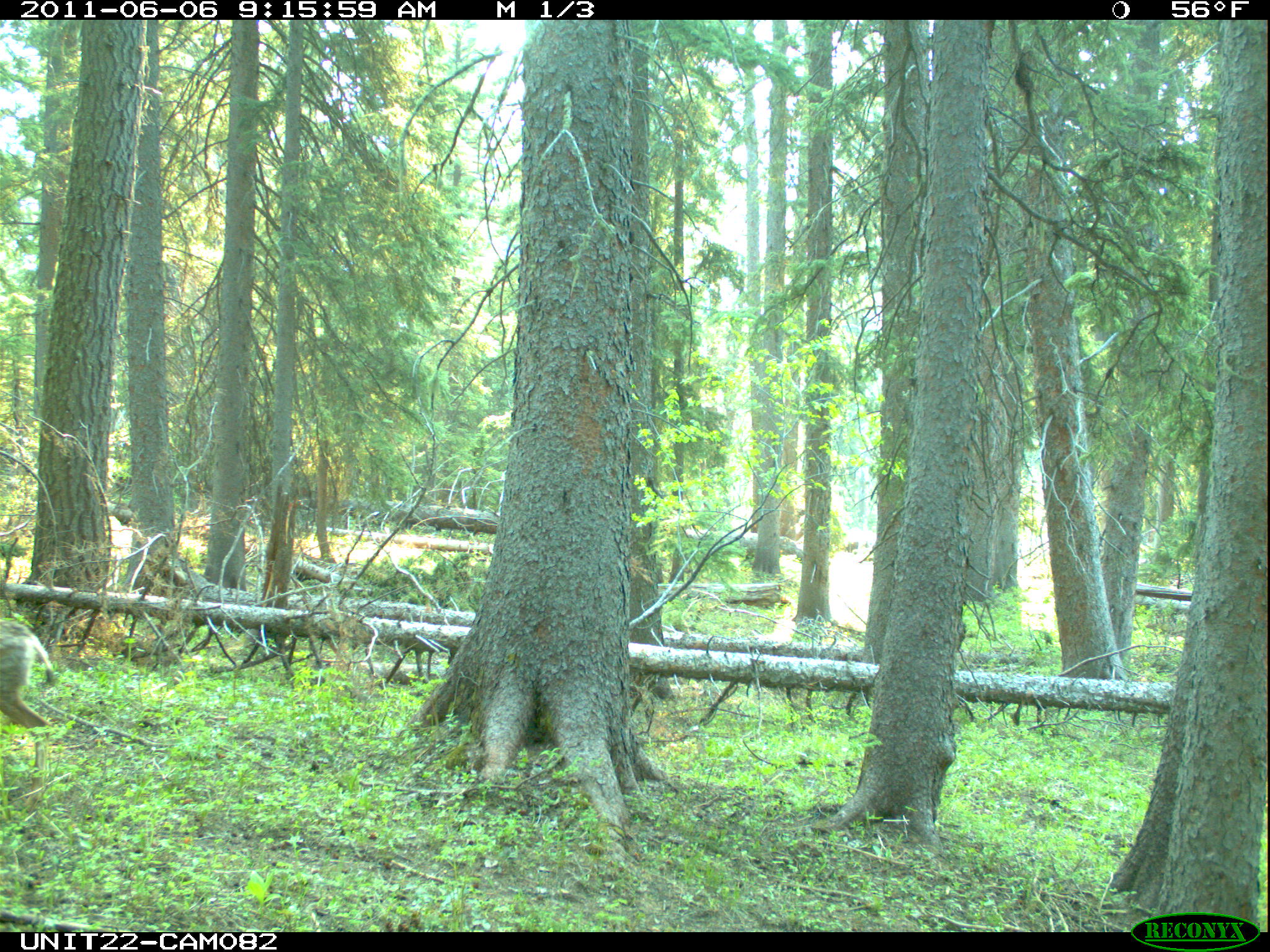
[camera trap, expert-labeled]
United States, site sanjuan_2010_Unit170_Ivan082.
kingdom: Animalia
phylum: Chordata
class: Mammalia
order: Artiodactyla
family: Cervidae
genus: Odocoileus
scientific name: Odocoileus hemionus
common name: mule deer